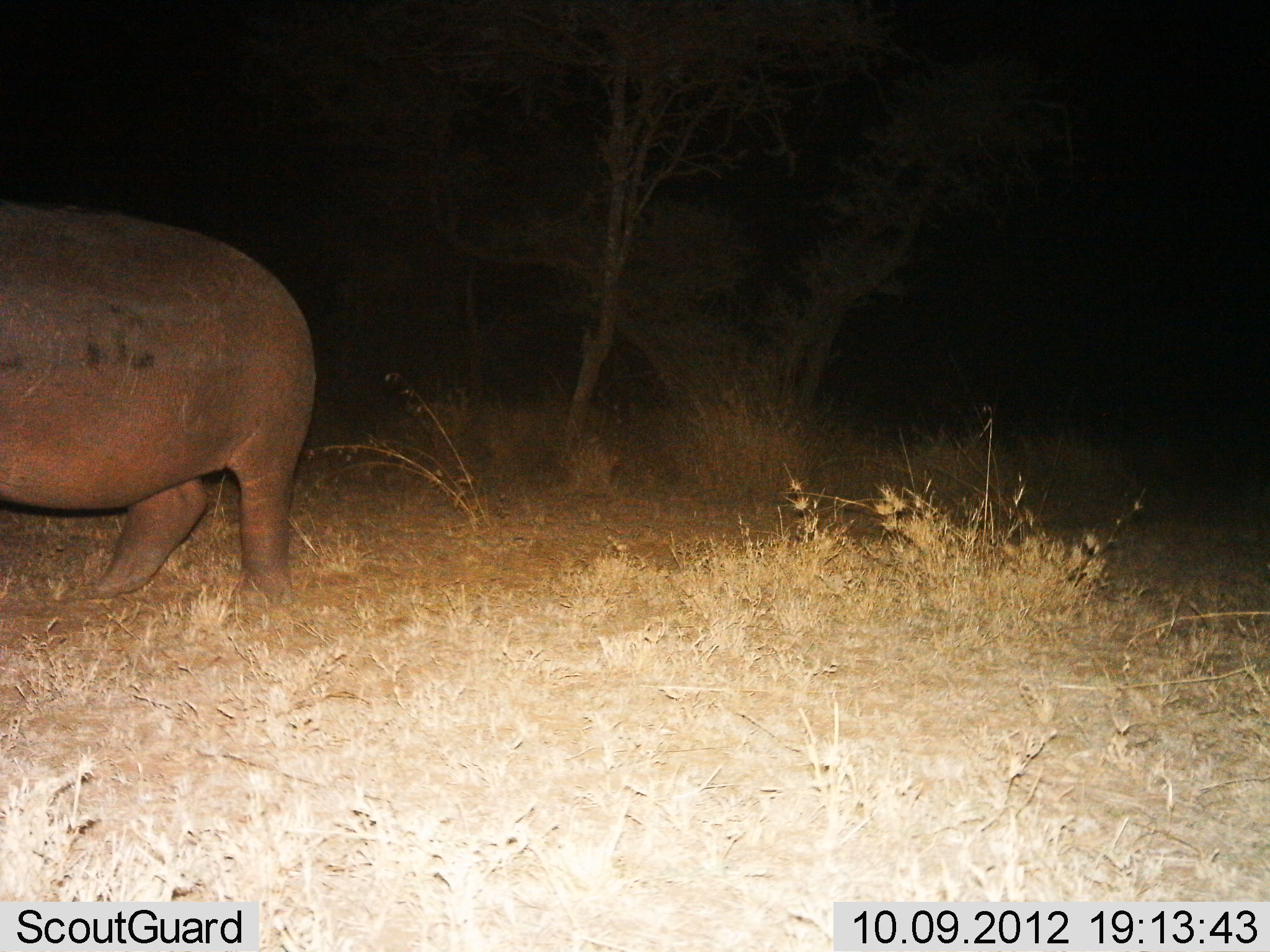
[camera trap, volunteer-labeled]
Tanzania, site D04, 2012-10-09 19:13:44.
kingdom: Animalia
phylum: Chordata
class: Mammalia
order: Artiodactyla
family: Hippopotamidae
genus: Hippopotamus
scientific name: Hippopotamus amphibius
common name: hippopotamus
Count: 1.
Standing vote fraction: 40%.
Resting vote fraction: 0%.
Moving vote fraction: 60%.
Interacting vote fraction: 0%.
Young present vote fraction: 0%.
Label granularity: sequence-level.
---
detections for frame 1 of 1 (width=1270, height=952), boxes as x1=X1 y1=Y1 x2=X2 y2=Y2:
animal: x1=1 y1=205 x2=317 y2=600